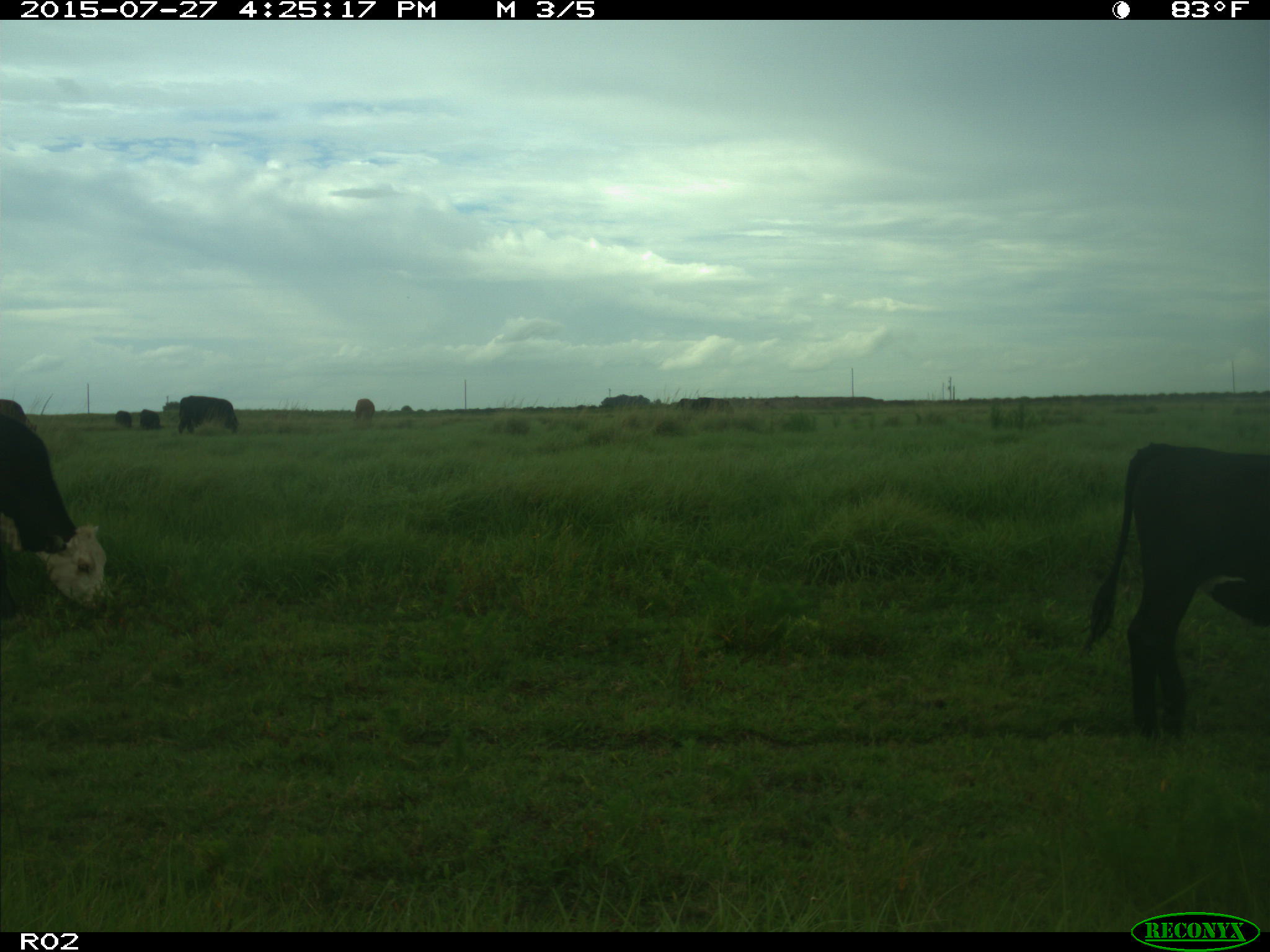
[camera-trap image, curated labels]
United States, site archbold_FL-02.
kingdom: Animalia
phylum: Chordata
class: Mammalia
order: Artiodactyla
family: Bovidae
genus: Bos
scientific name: Bos taurus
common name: domestic cow